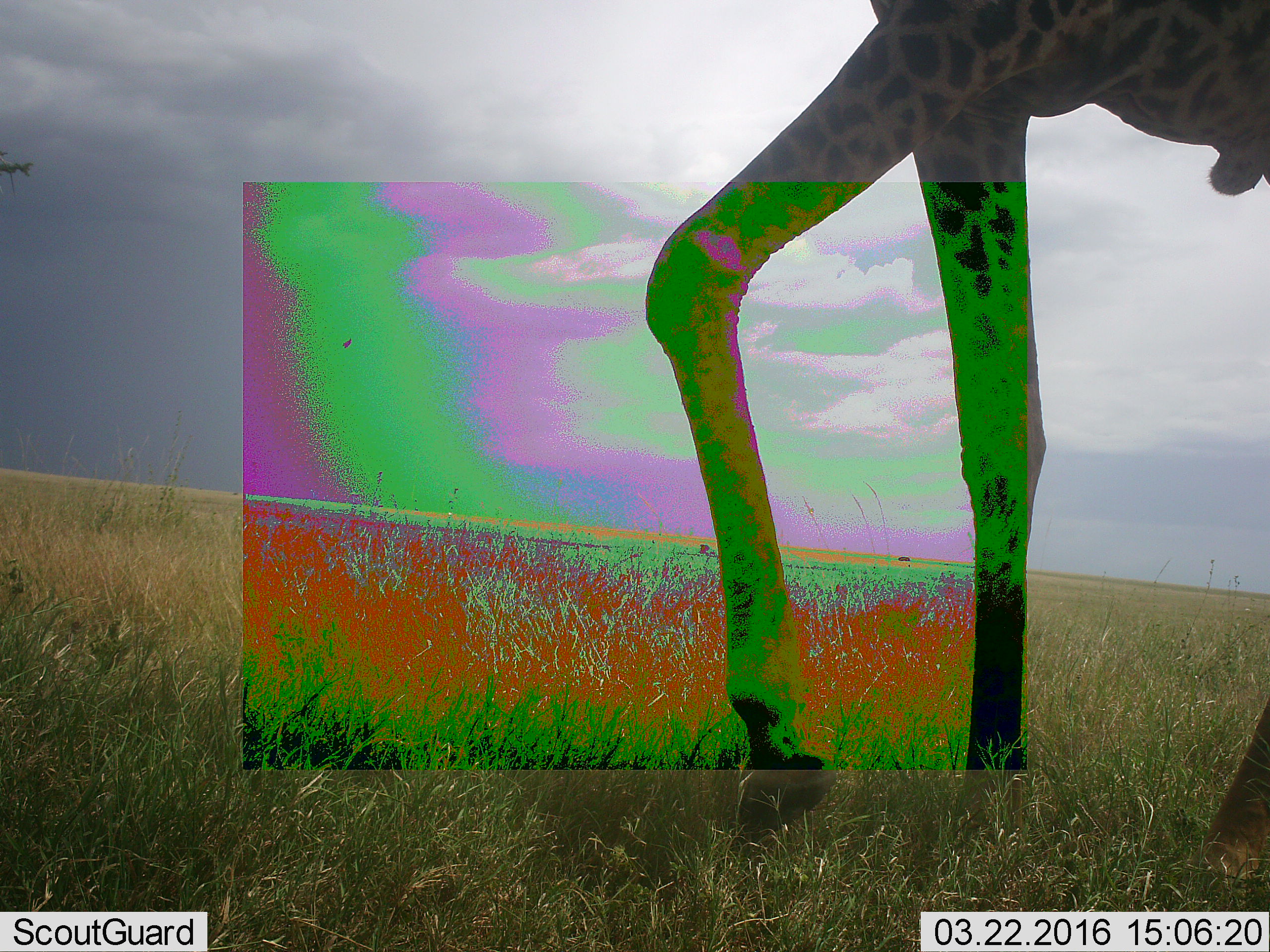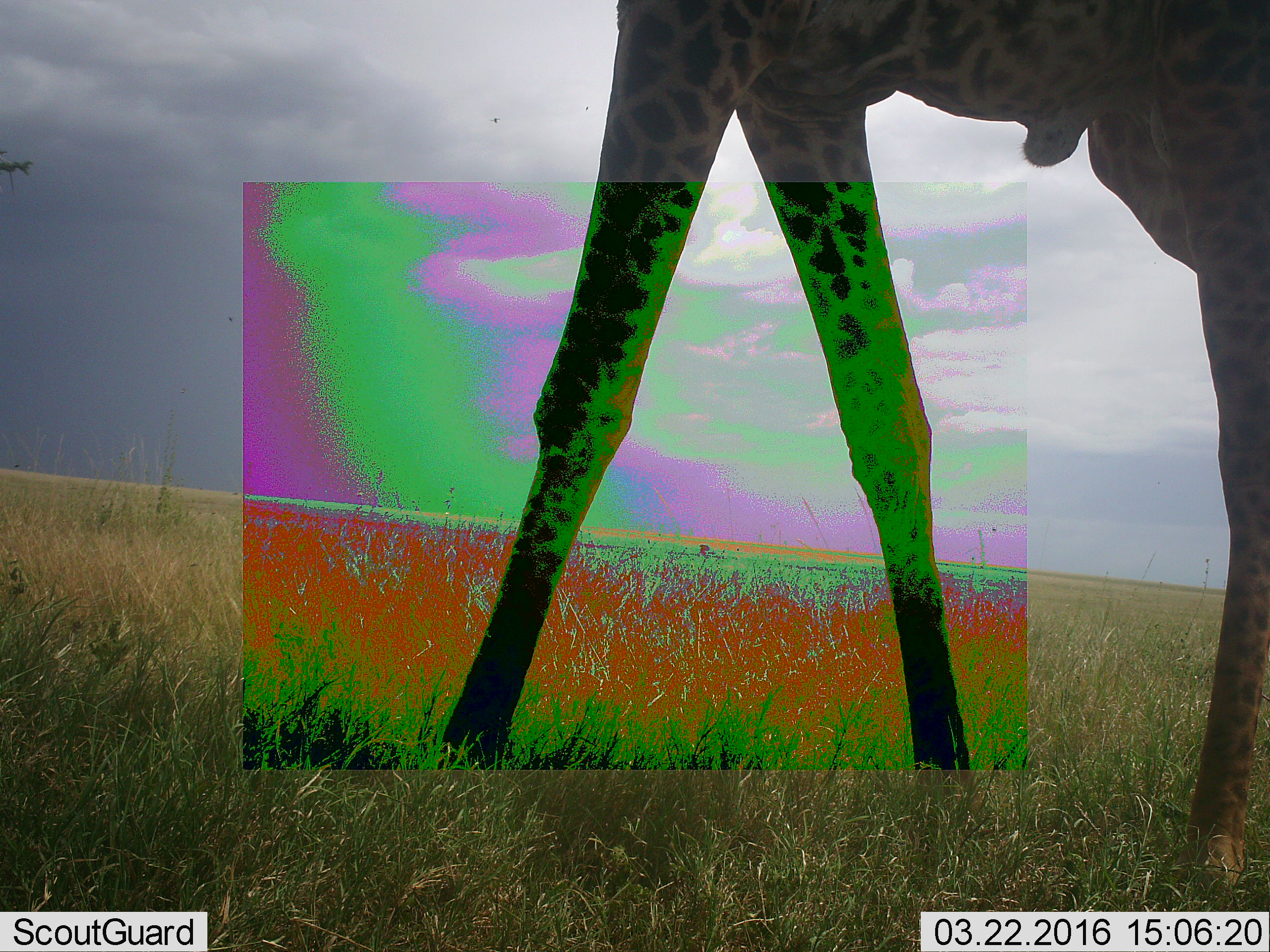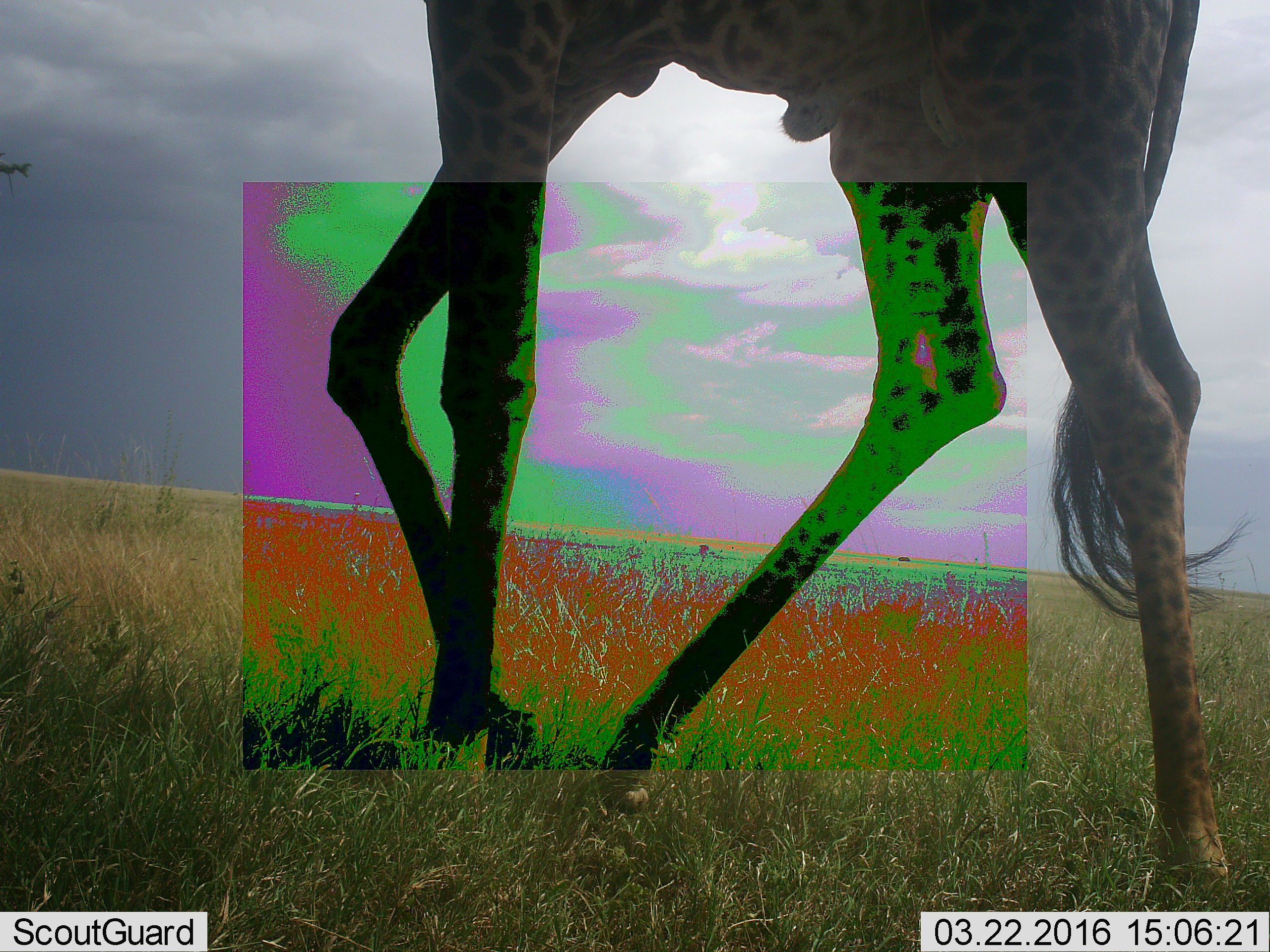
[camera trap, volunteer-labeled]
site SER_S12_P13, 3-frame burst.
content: unidentified animal